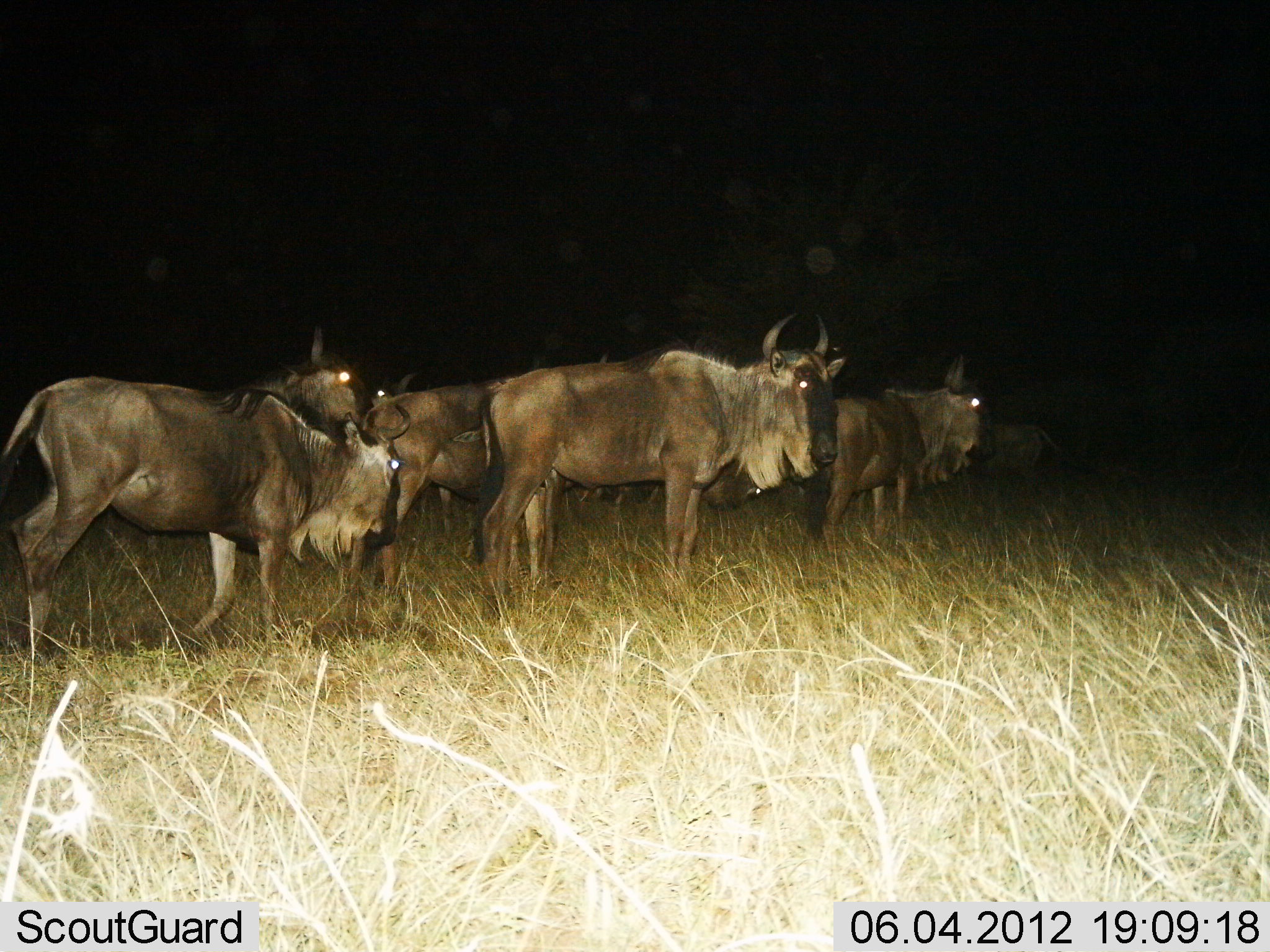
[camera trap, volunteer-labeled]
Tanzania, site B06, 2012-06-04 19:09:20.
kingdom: Animalia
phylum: Chordata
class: Mammalia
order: Artiodactyla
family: Bovidae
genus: Connochaetes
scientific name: Connochaetes taurinus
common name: blue wildebeest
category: wildebeest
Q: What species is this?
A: Wildebeest (blue wildebeest) (Connochaetes taurinus).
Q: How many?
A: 6.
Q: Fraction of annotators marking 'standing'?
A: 70%.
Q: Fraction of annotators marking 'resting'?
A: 0%.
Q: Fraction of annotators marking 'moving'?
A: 50%.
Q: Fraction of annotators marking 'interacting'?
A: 0%.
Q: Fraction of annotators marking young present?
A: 0%.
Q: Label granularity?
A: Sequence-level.